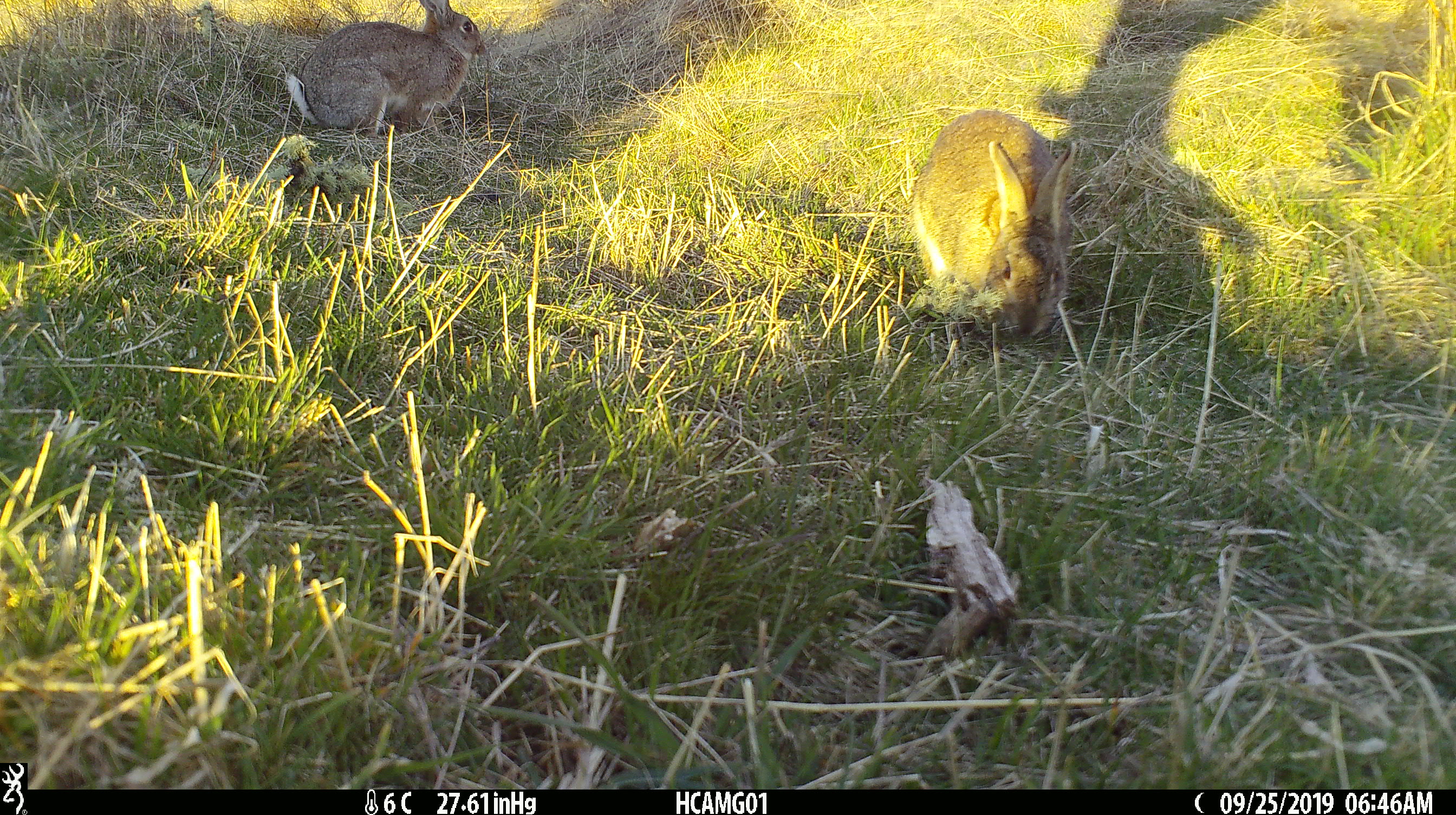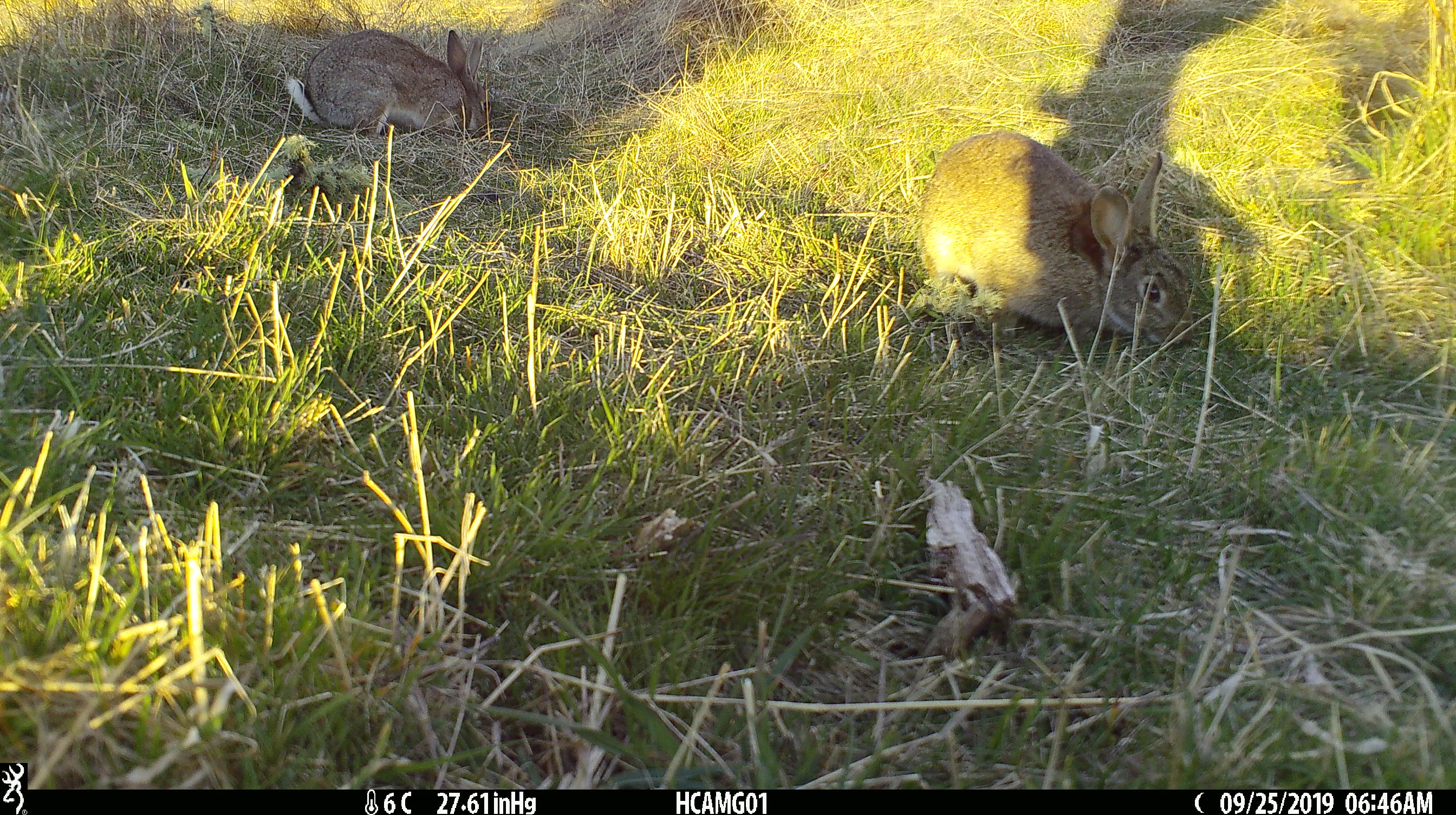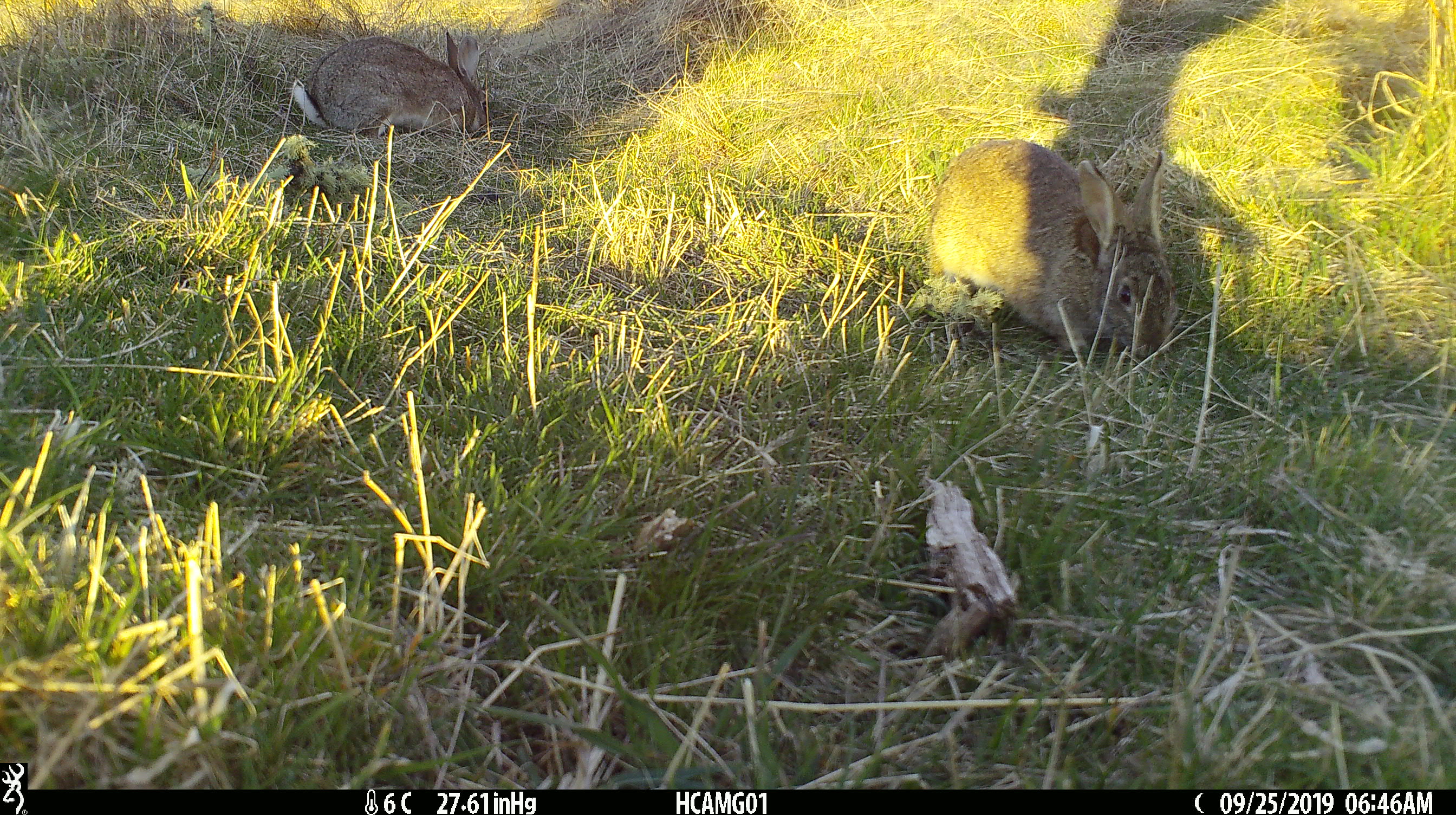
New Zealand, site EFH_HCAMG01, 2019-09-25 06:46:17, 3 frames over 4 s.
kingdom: Animalia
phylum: Chordata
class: Mammalia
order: Lagomorpha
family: Leporidae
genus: Oryctolagus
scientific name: Oryctolagus cuniculus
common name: european rabbit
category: rabbit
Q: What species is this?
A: Rabbit (european rabbit) (Oryctolagus cuniculus).